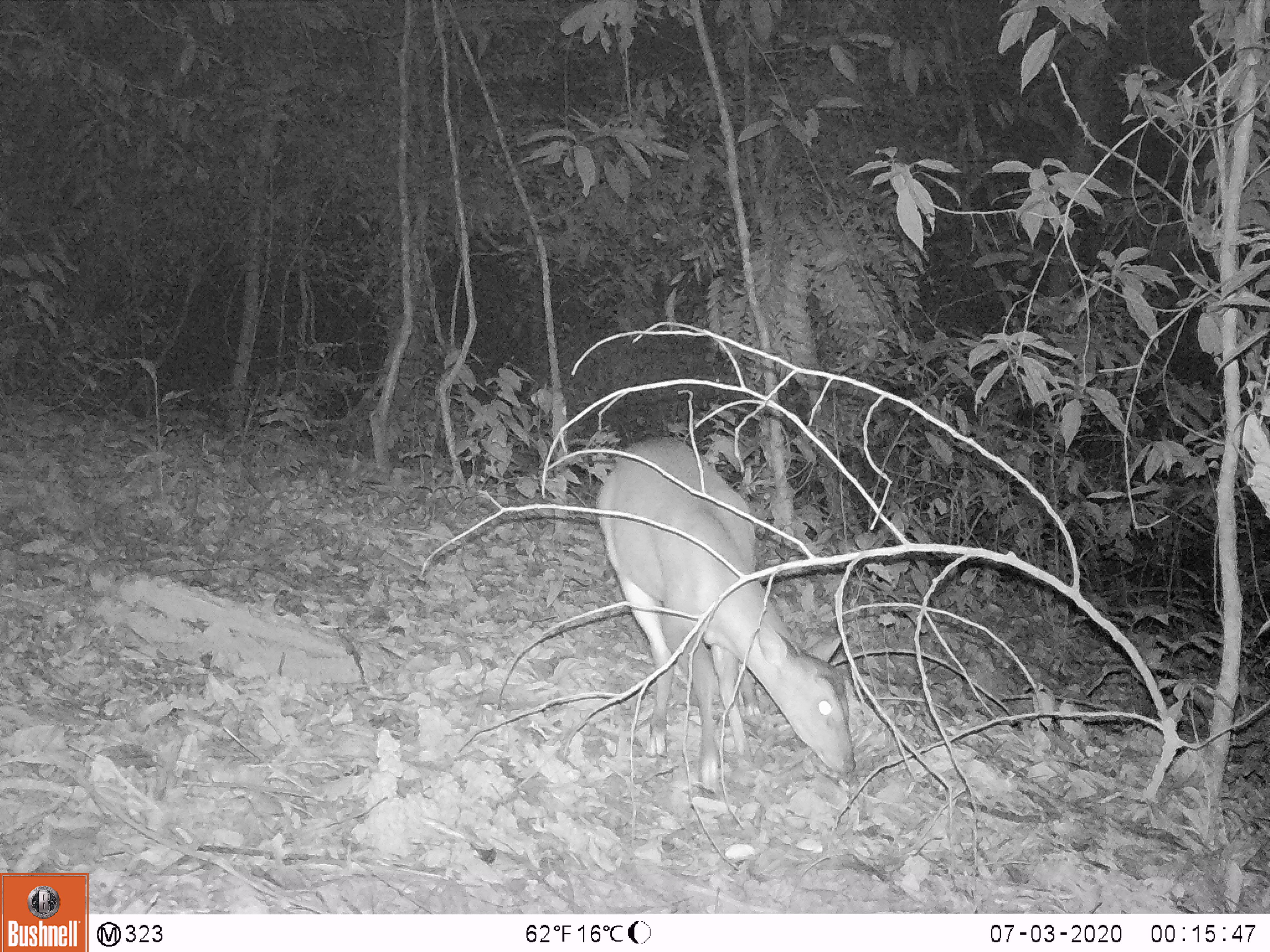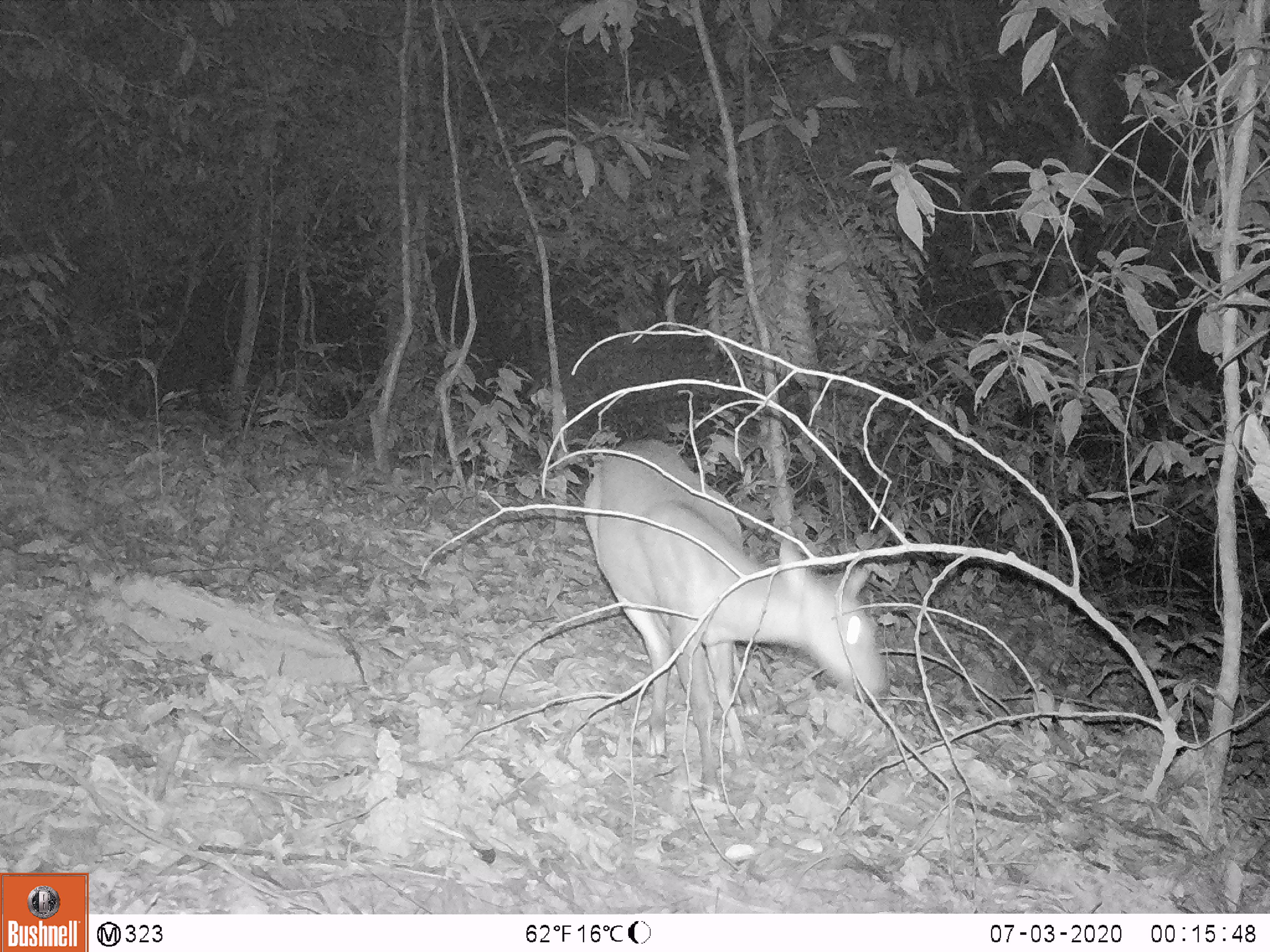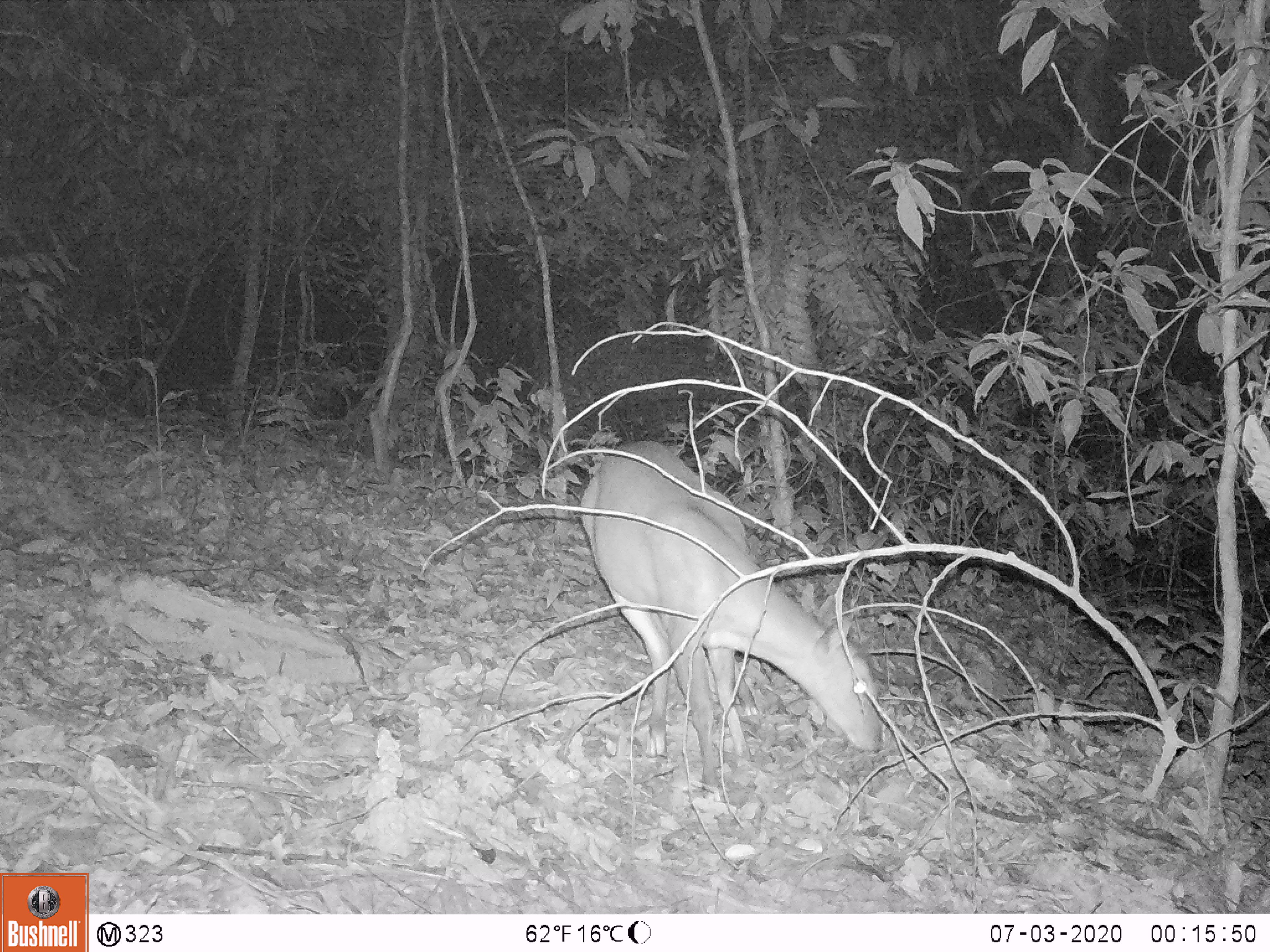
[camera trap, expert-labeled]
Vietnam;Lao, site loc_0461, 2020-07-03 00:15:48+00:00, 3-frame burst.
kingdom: Animalia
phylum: Chordata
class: Mammalia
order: Artiodactyla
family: Cervidae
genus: Muntiacus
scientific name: Muntiacus vuquangensis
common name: large-antlered muntjac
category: large antlered muntjac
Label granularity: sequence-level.